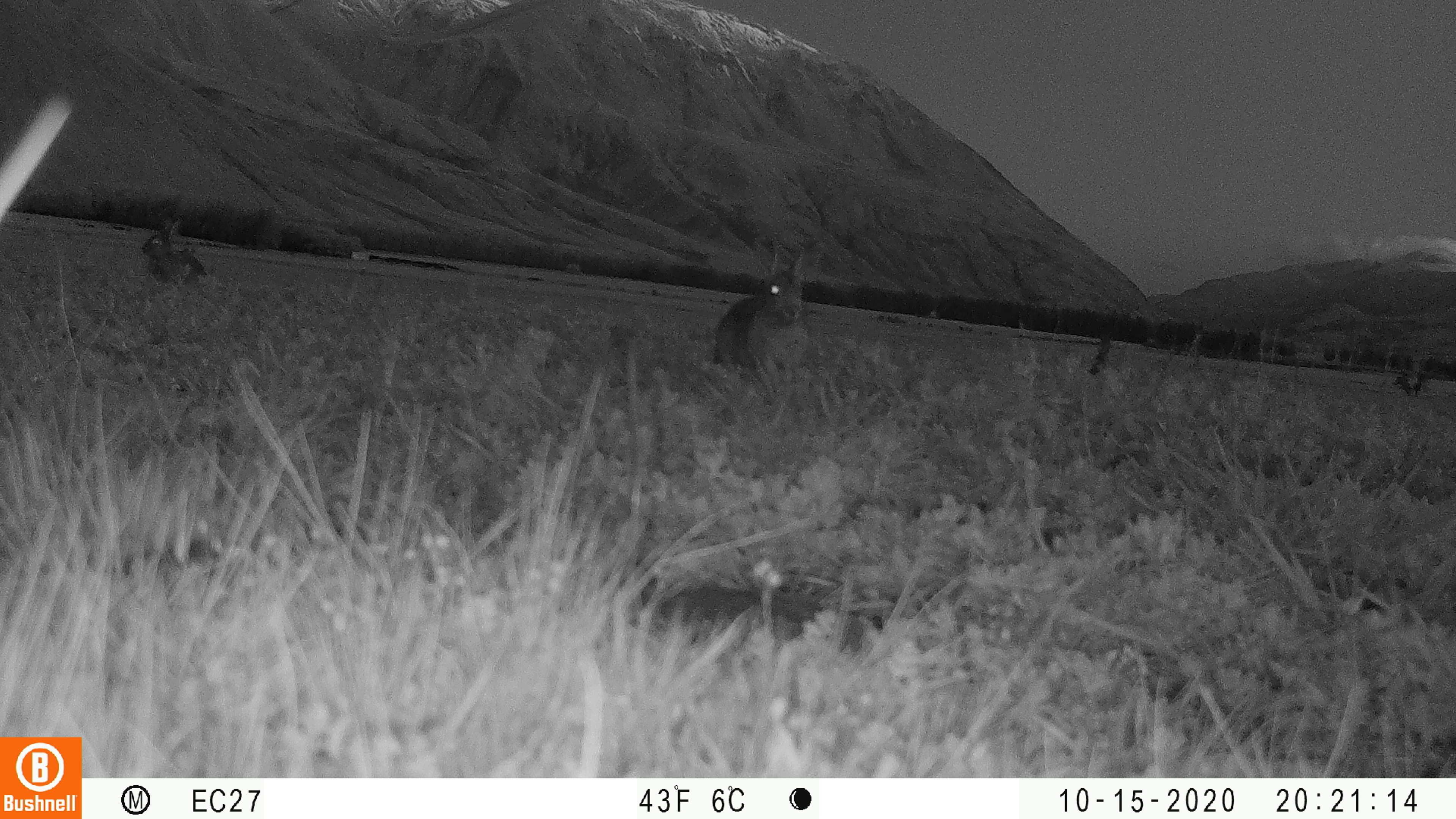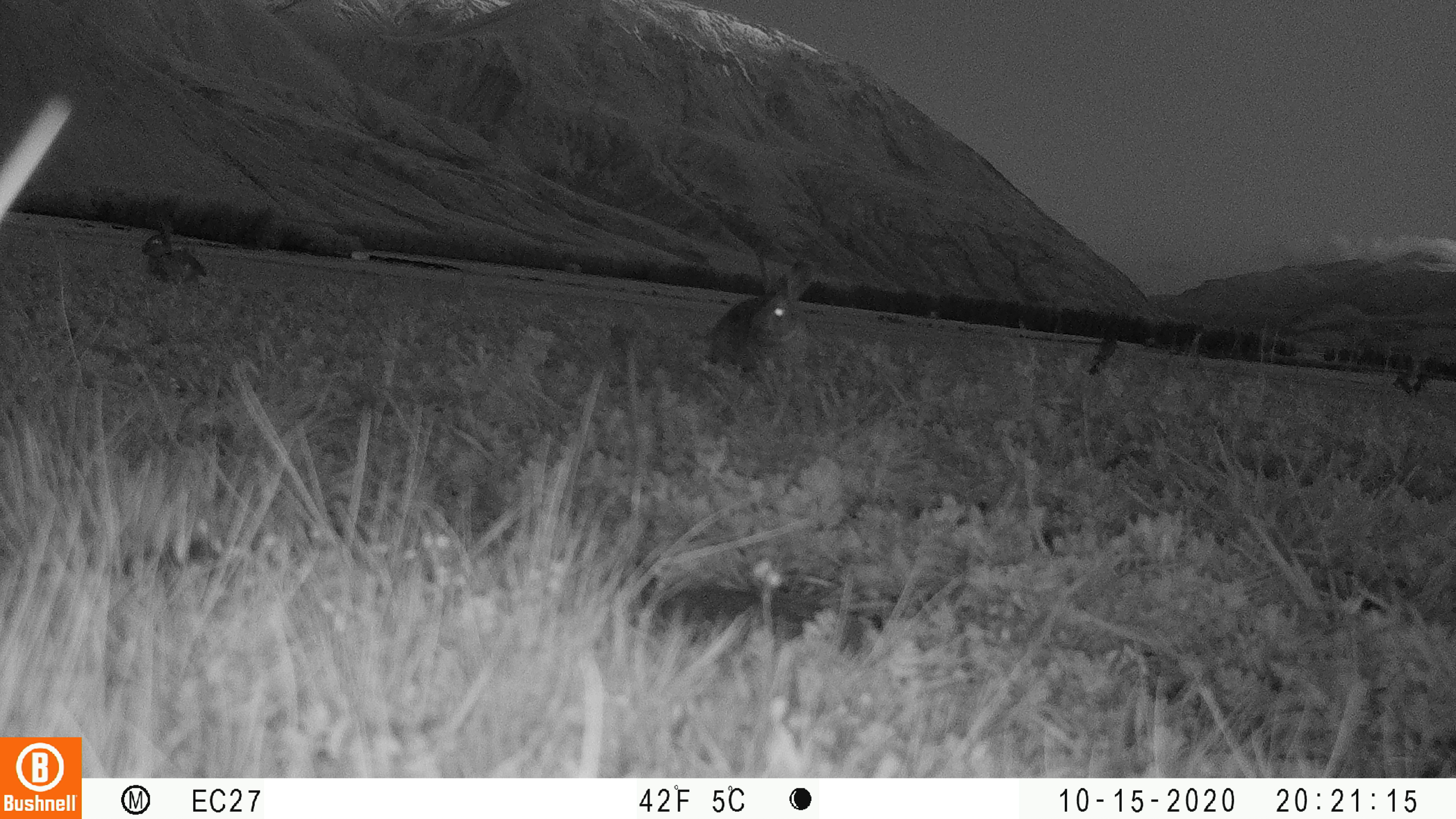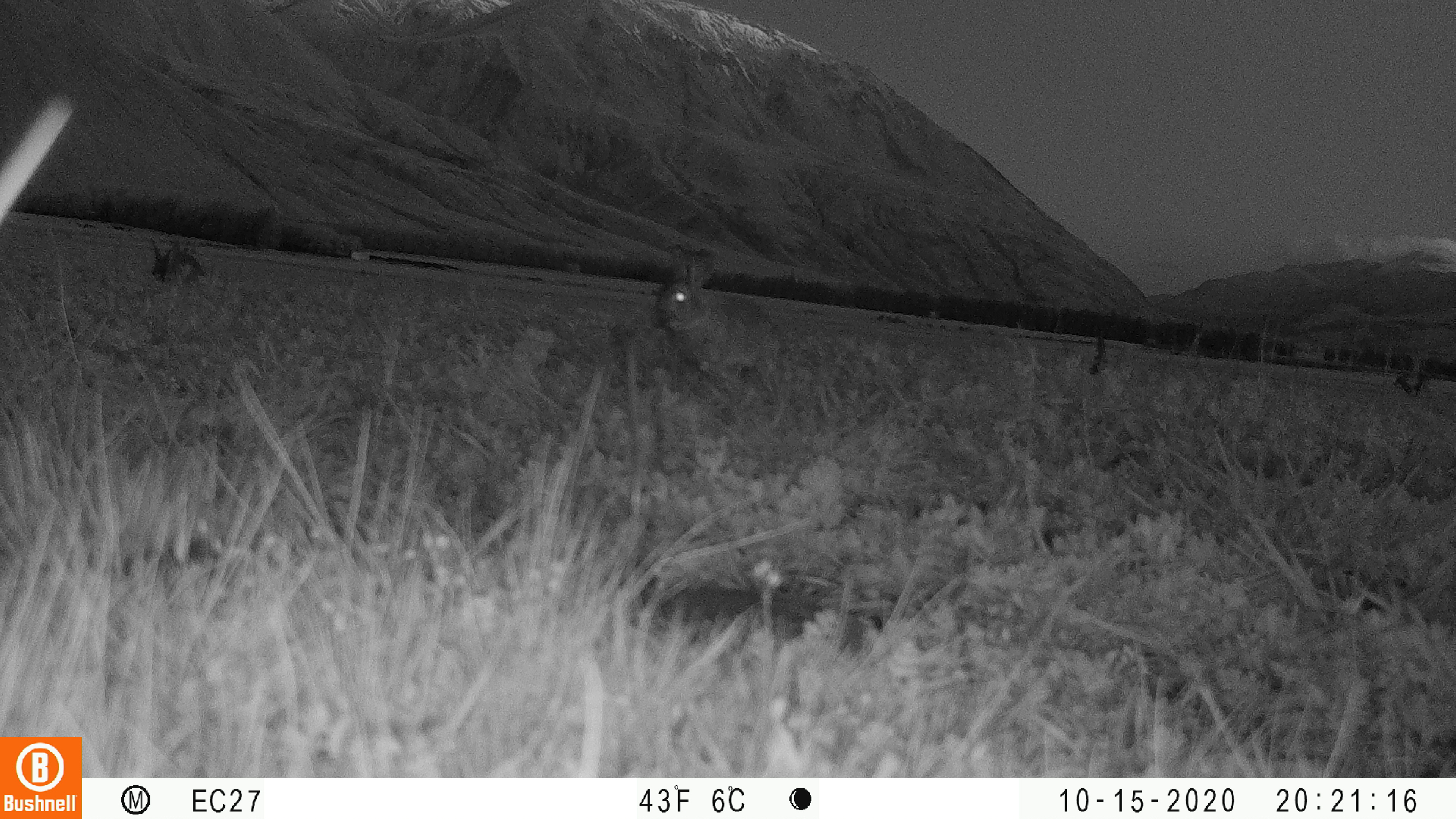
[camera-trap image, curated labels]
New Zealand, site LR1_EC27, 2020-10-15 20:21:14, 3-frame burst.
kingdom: Animalia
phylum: Chordata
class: Mammalia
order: Lagomorpha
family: Leporidae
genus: Oryctolagus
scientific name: Oryctolagus cuniculus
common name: european rabbit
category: rabbit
Rabbit (european rabbit) (Oryctolagus cuniculus).